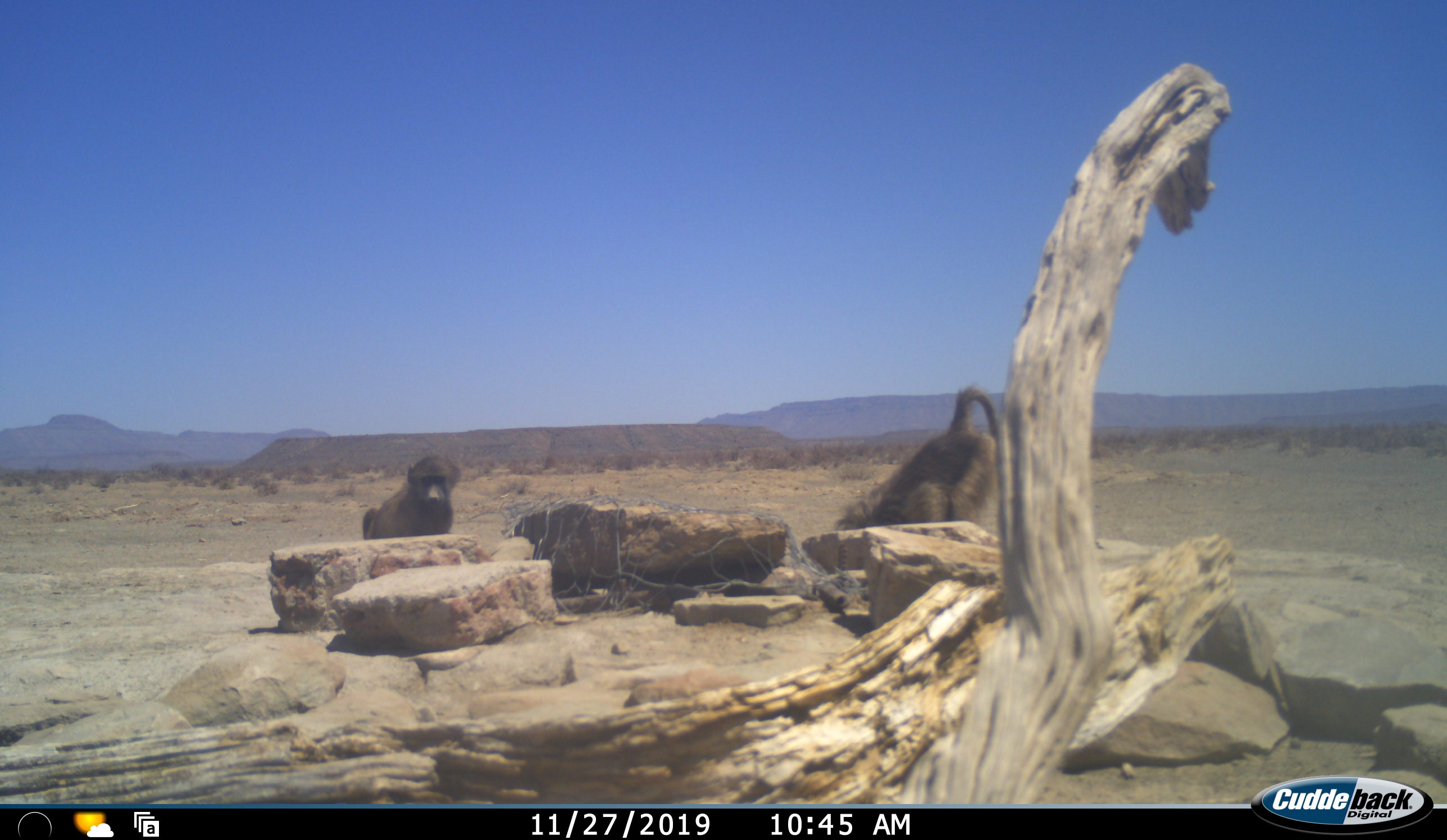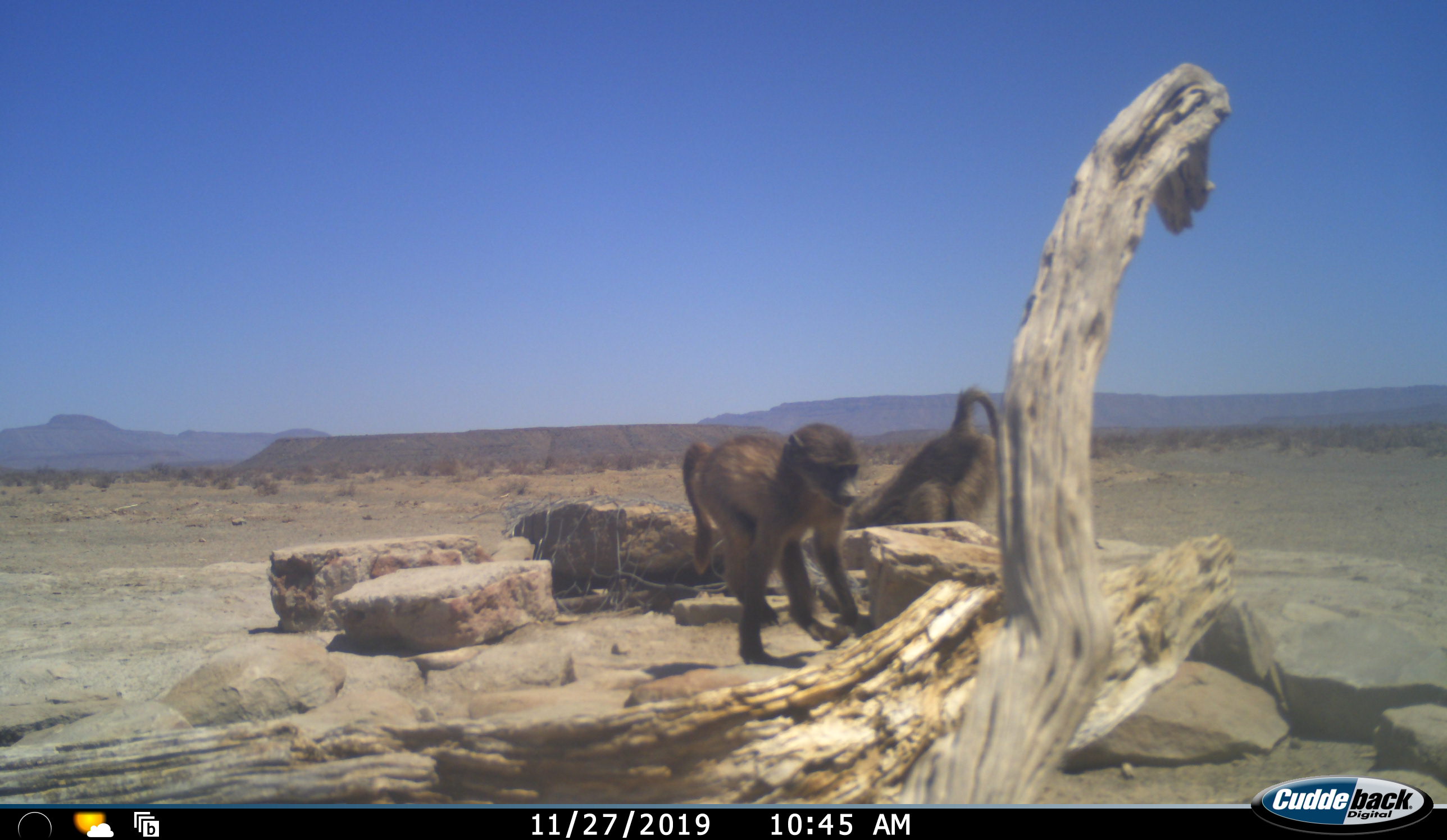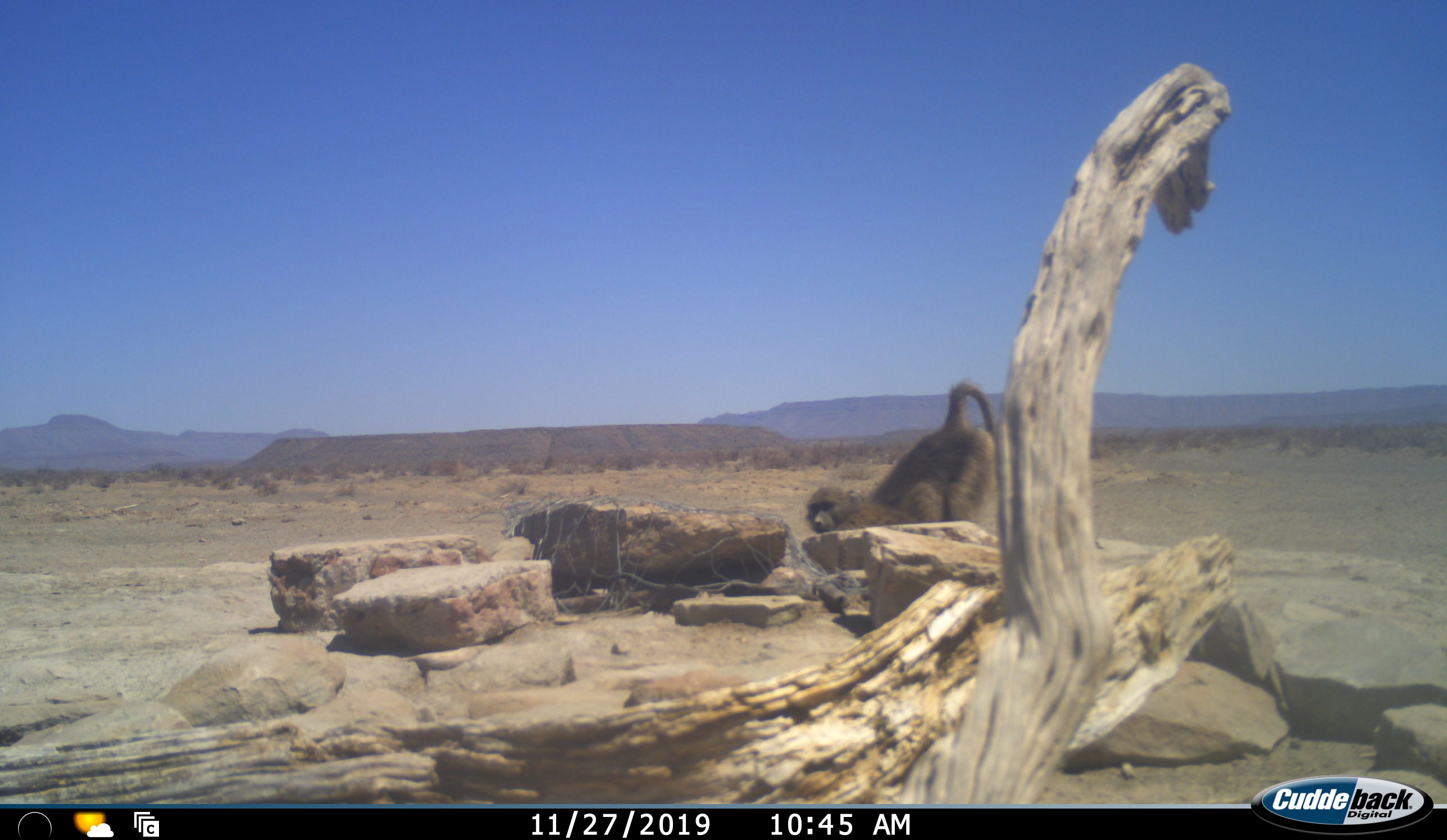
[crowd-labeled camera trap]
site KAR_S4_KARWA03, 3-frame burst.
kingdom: Animalia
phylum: Chordata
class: Mammalia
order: Primates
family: Cercopithecidae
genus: Papio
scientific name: Papio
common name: baboon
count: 2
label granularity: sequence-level